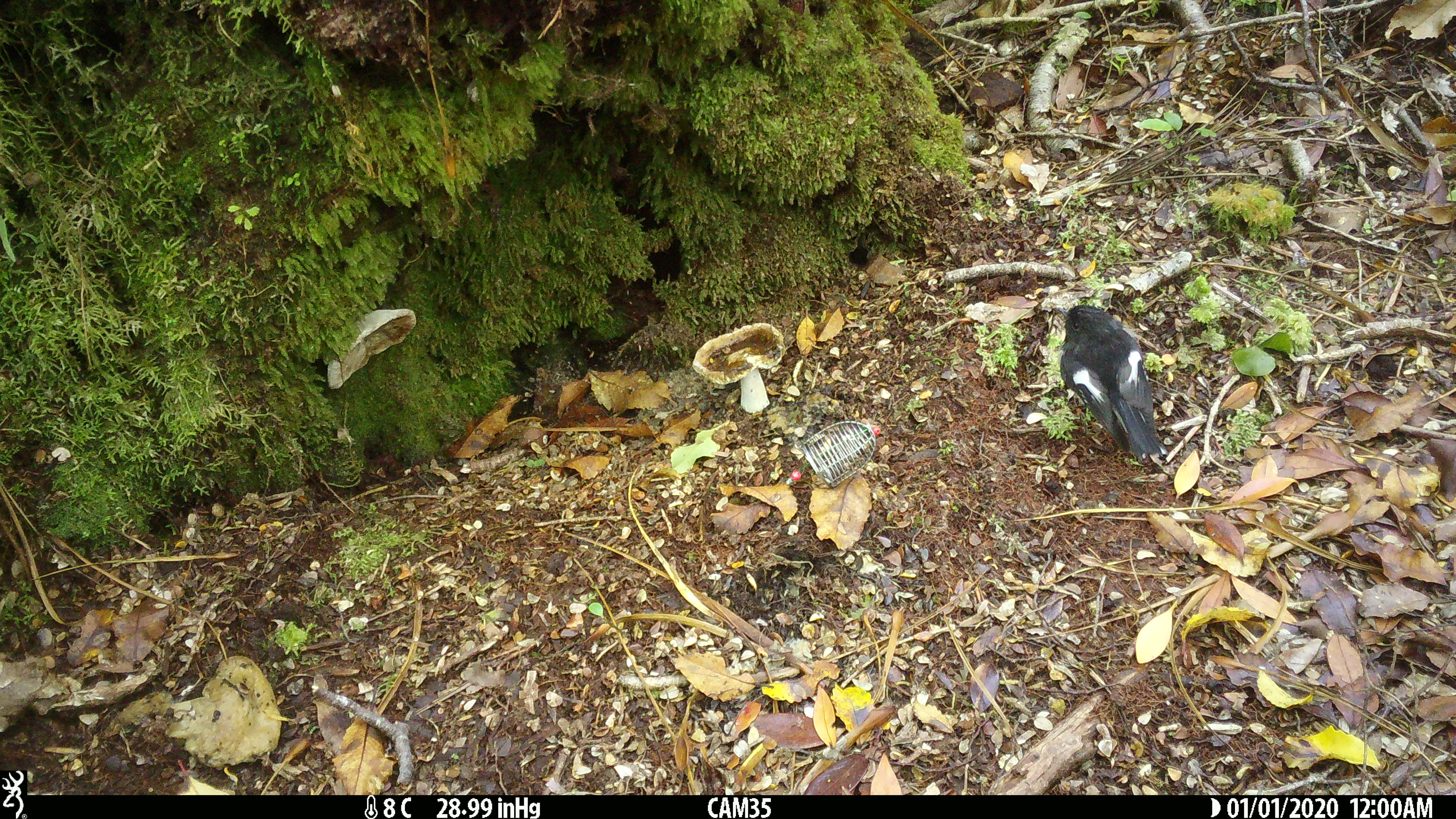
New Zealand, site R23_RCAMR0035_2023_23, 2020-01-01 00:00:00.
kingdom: Animalia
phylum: Chordata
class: Aves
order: Passeriformes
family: Petroicidae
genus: Petroica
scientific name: Petroica macrocephala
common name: tomtit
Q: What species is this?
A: Tomtit (Petroica macrocephala).